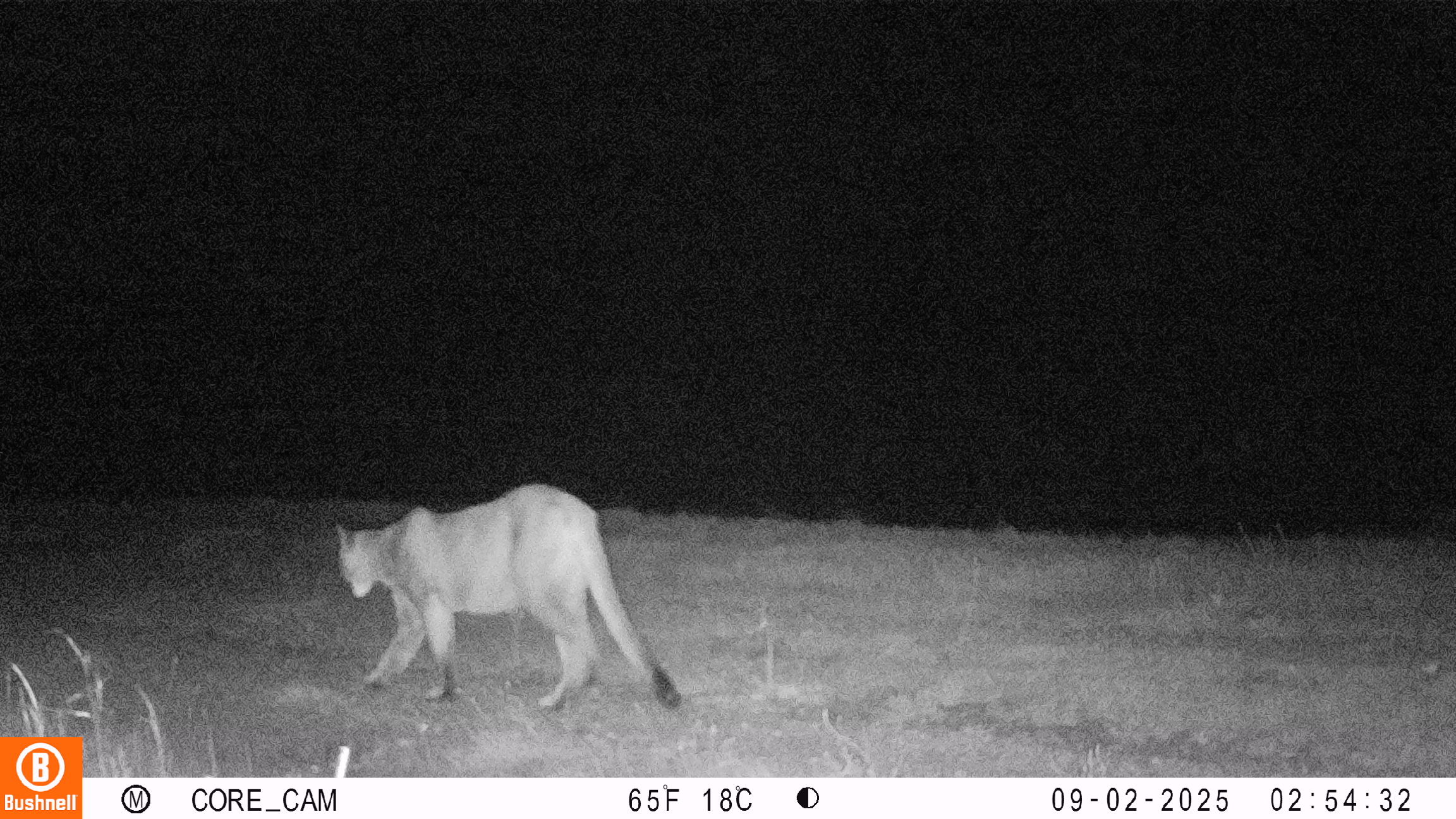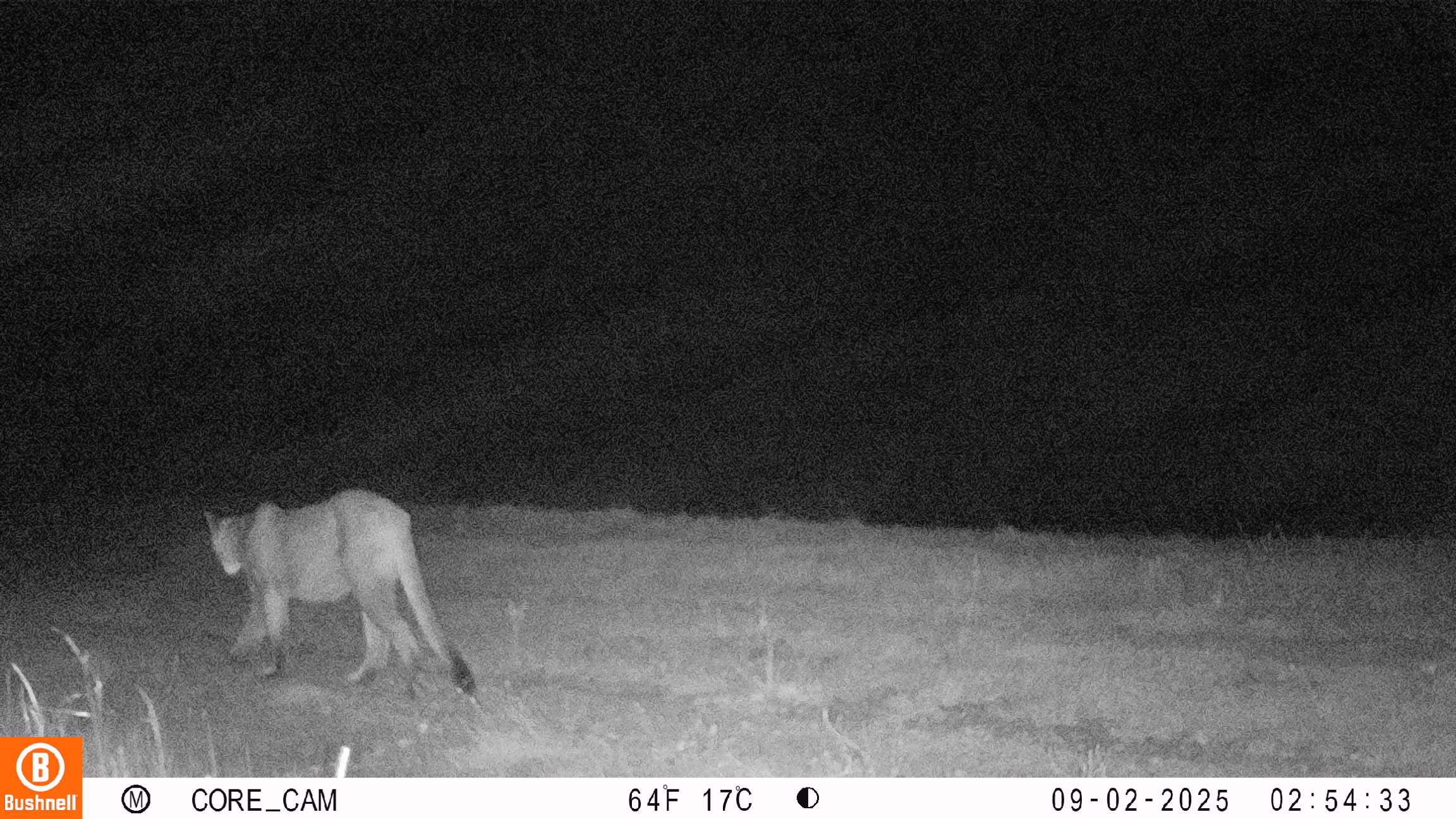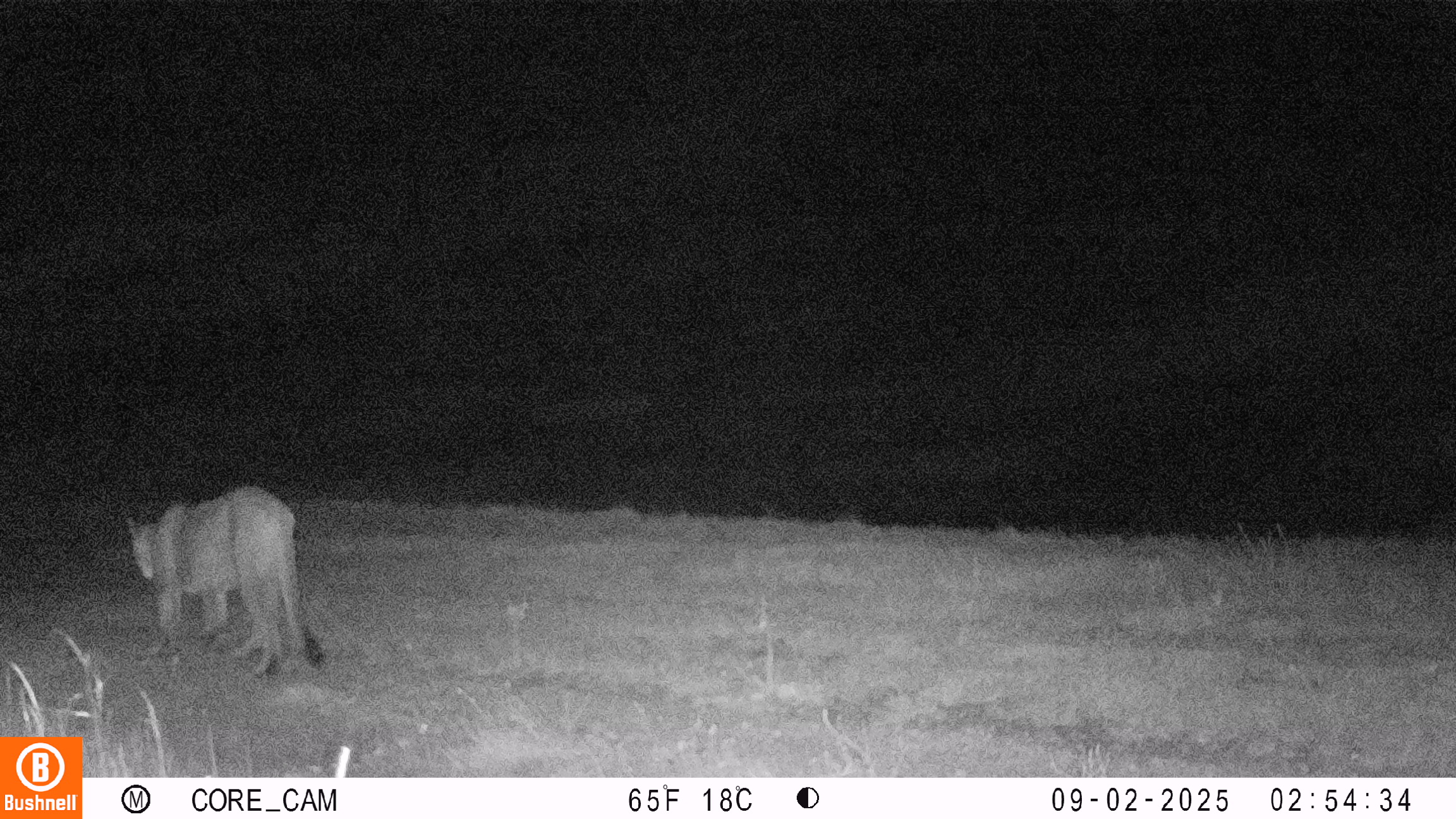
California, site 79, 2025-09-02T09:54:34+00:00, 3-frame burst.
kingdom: Animalia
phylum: Chordata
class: Mammalia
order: Carnivora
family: Felidae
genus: Puma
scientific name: Puma concolor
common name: puma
Puma (Puma concolor).